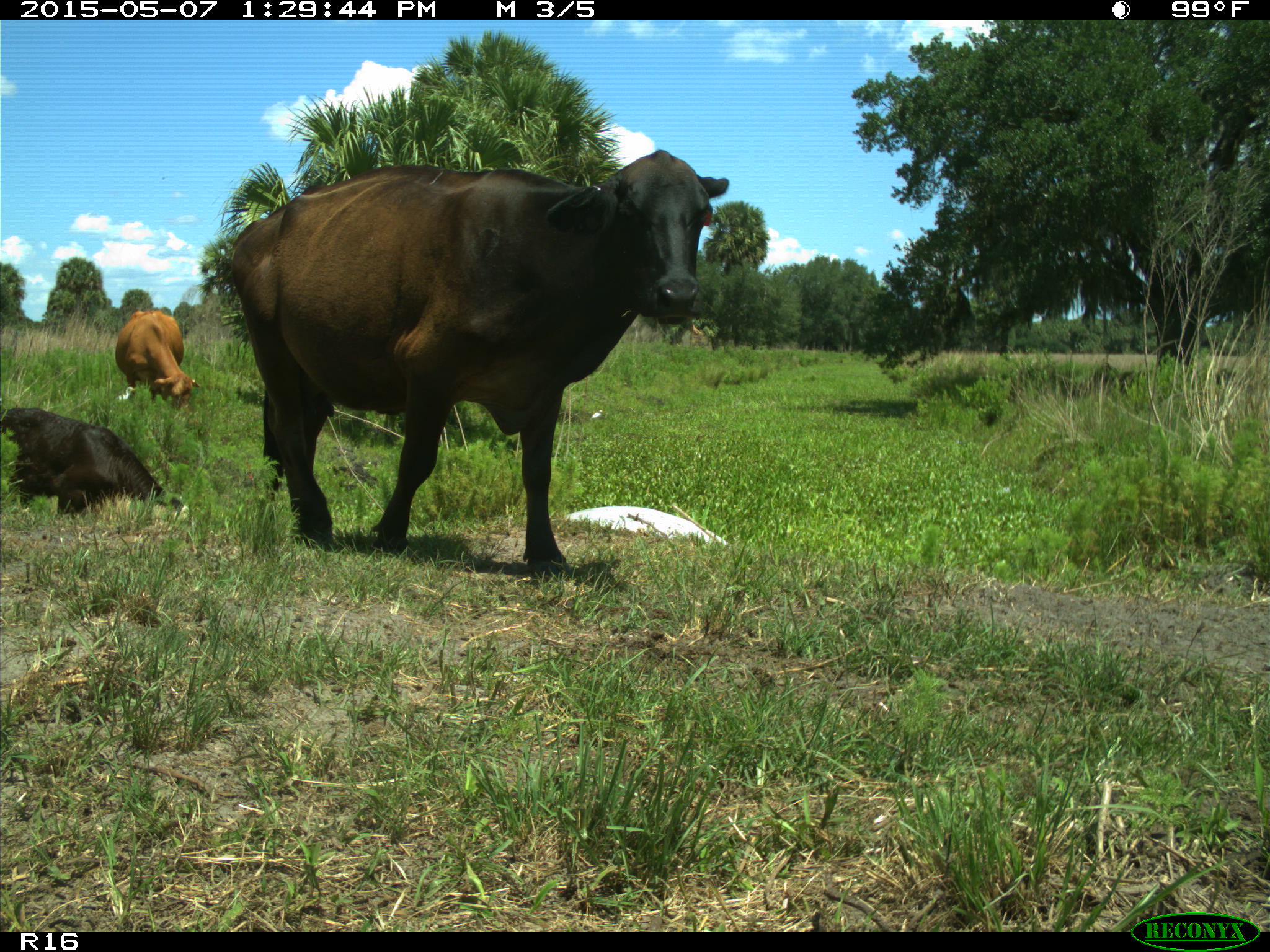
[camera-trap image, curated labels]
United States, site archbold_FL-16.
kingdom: Animalia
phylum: Chordata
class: Mammalia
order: Artiodactyla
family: Bovidae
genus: Bos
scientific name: Bos taurus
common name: domestic cow